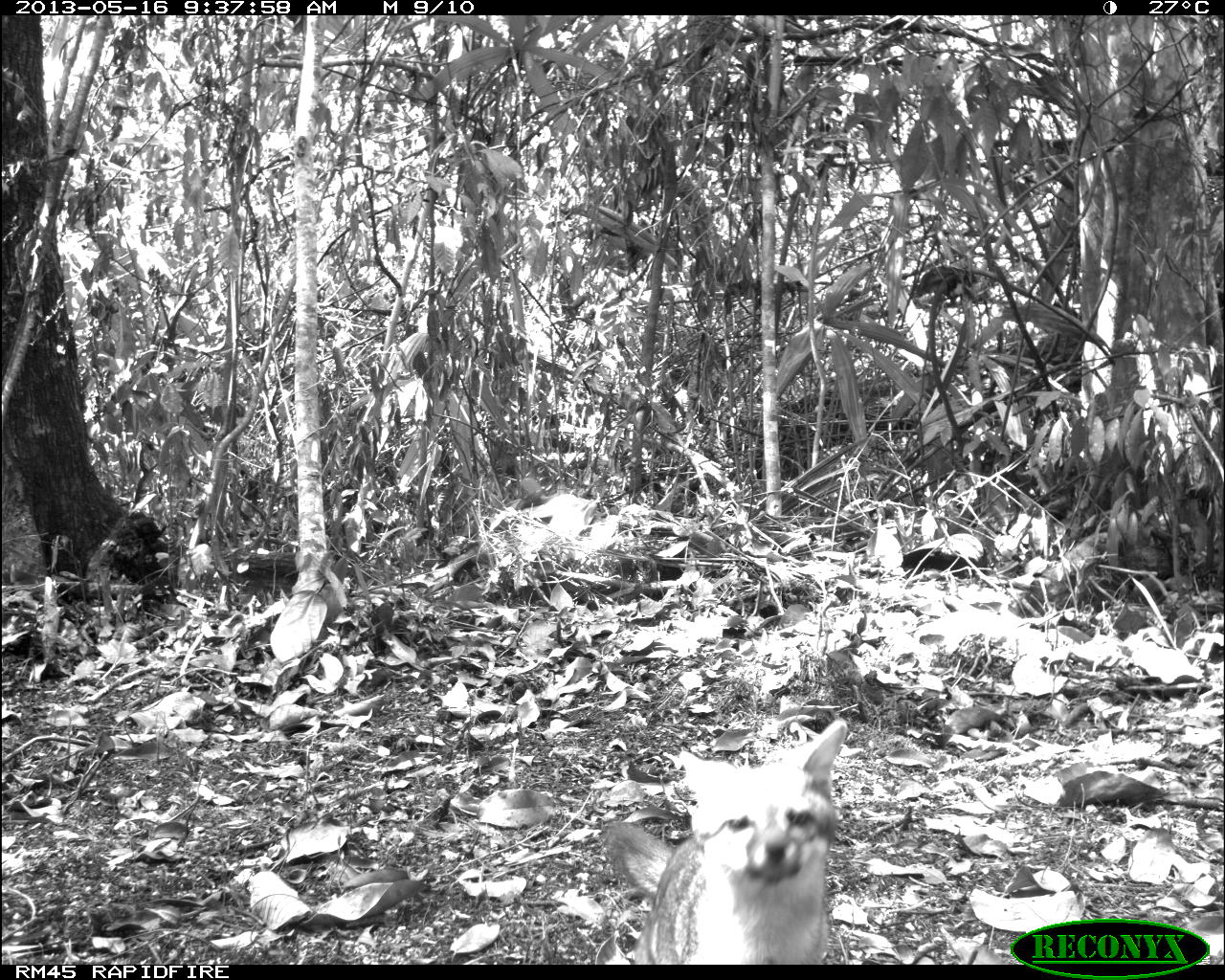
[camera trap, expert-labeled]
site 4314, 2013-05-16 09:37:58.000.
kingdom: Animalia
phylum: Chordata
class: Mammalia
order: Carnivora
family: Canidae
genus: Urocyon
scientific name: Urocyon cinereoargenteus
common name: gray fox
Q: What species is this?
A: Urocyon cinereoargenteus (gray fox).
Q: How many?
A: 1.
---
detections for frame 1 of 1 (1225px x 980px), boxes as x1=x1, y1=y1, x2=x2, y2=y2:
urocyon cinereoargenteus: x1=598, y1=716, x2=848, y2=963